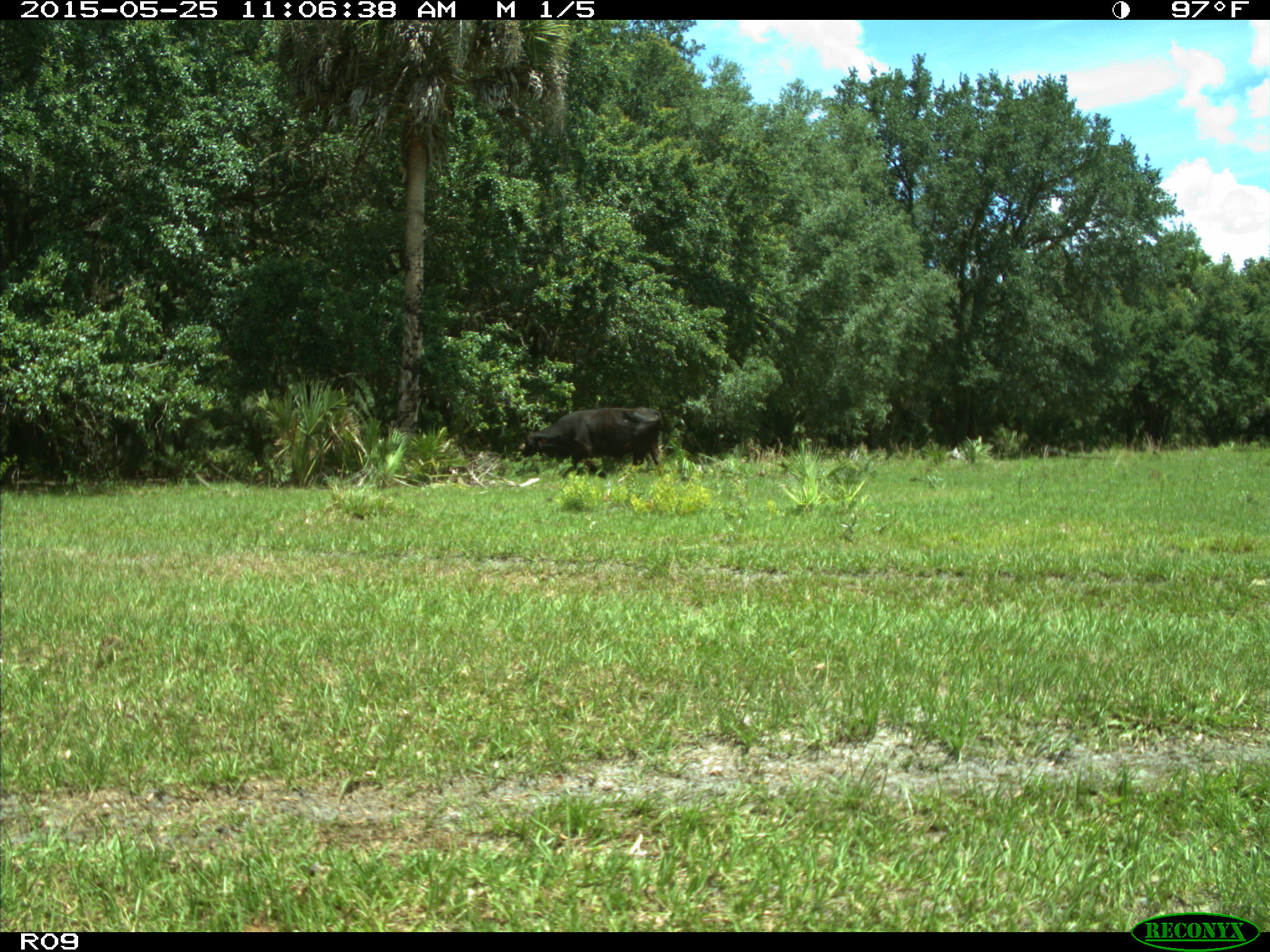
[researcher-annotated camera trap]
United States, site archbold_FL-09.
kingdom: Animalia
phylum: Chordata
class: Mammalia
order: Artiodactyla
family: Bovidae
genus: Bos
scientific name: Bos taurus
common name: domestic cow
Bos taurus (domestic cow).